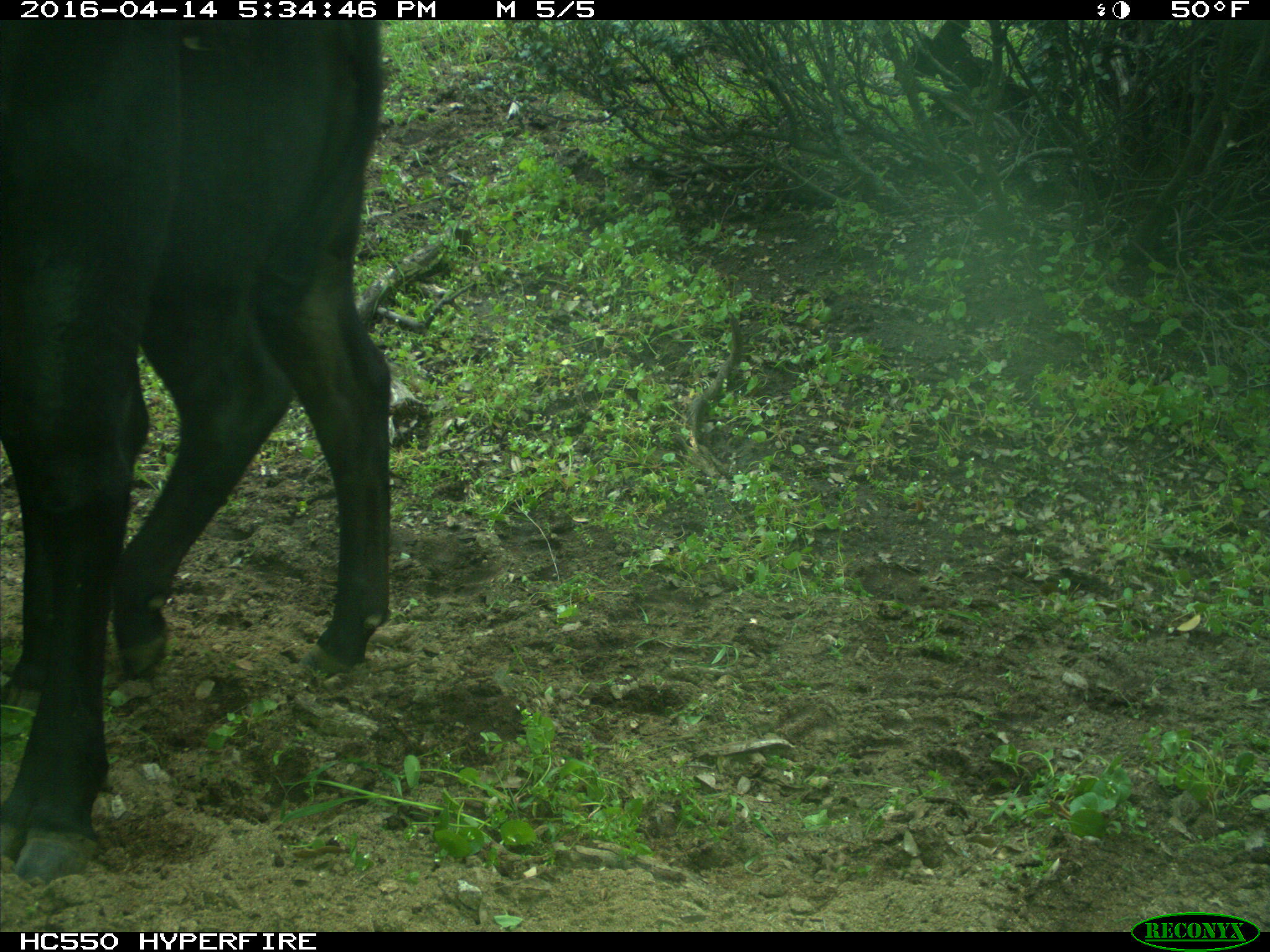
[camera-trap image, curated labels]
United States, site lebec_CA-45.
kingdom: Animalia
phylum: Chordata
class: Mammalia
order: Artiodactyla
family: Bovidae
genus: Bos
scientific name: Bos taurus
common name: domestic cow